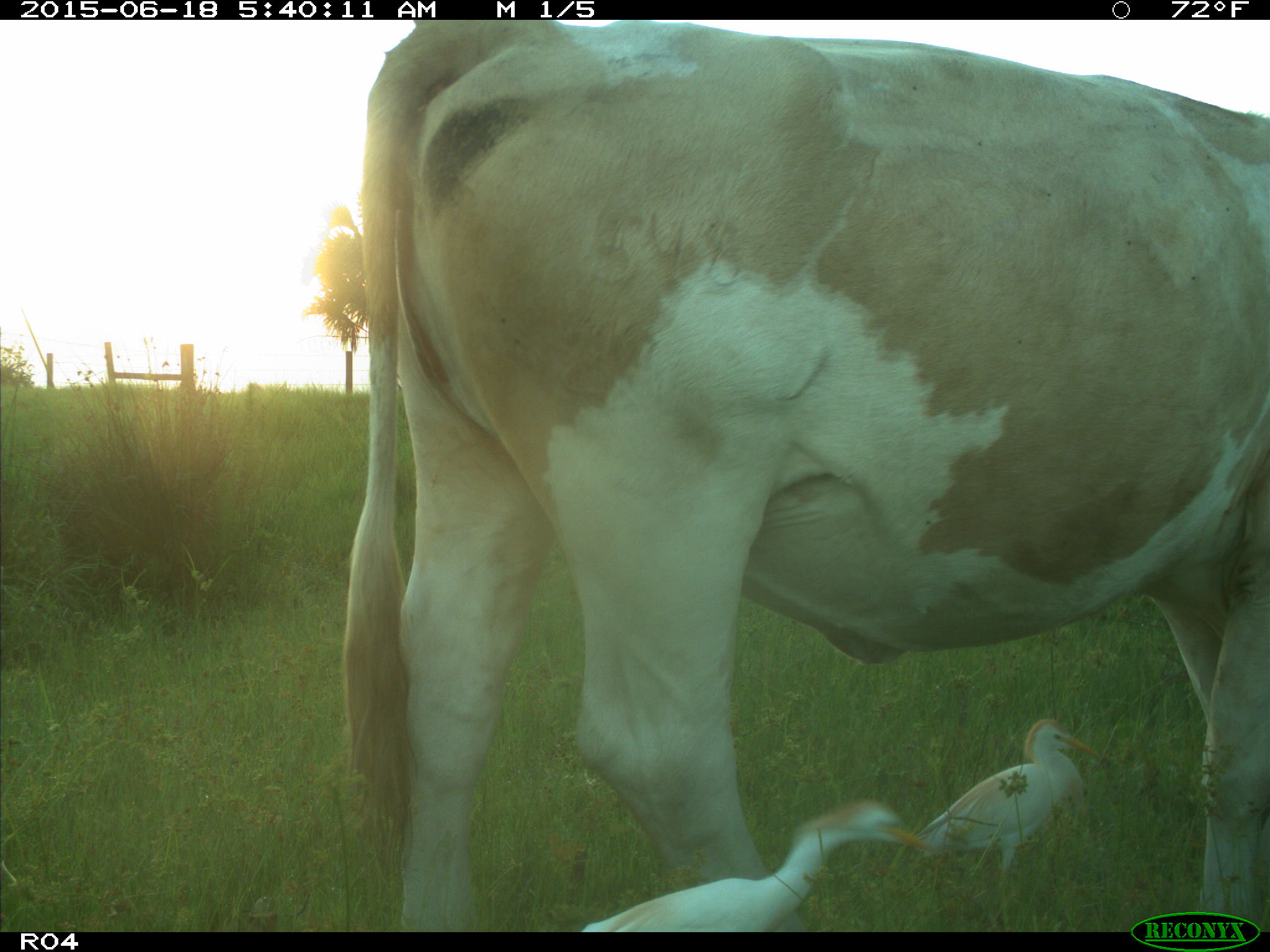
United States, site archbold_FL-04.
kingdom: Animalia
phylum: Chordata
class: Mammalia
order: Artiodactyla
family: Bovidae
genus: Bos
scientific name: Bos taurus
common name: domestic cow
Bos taurus (domestic cow).